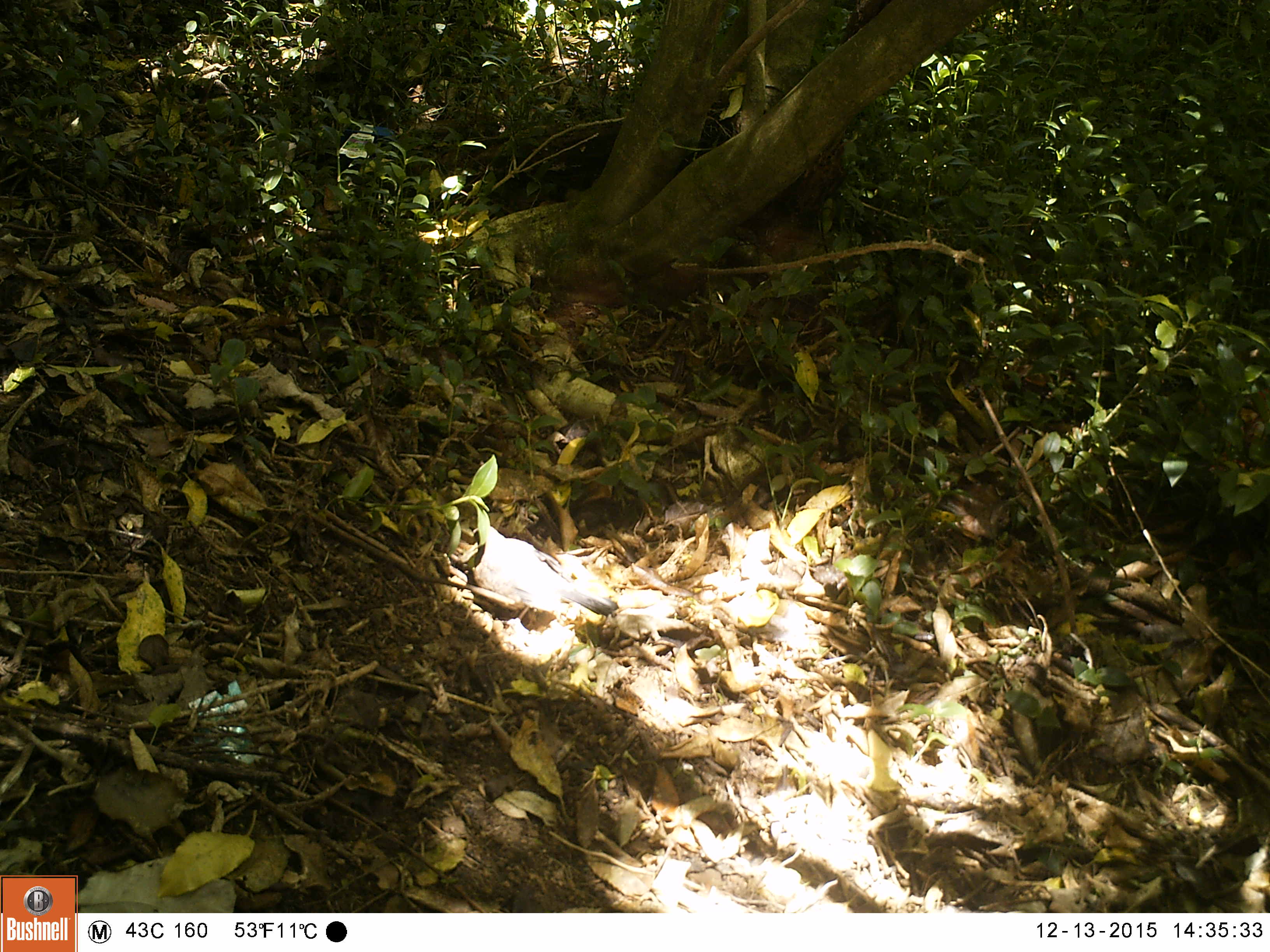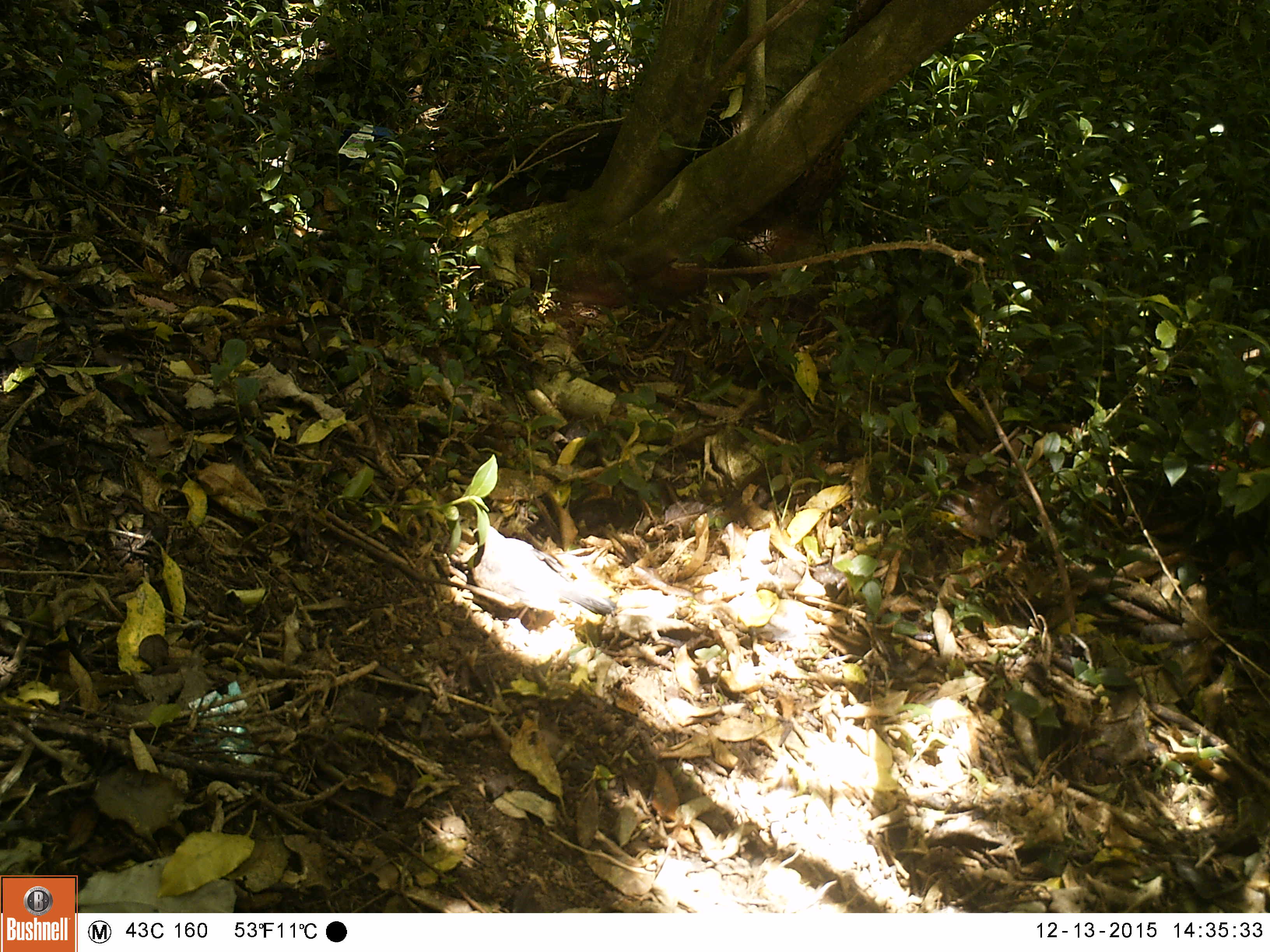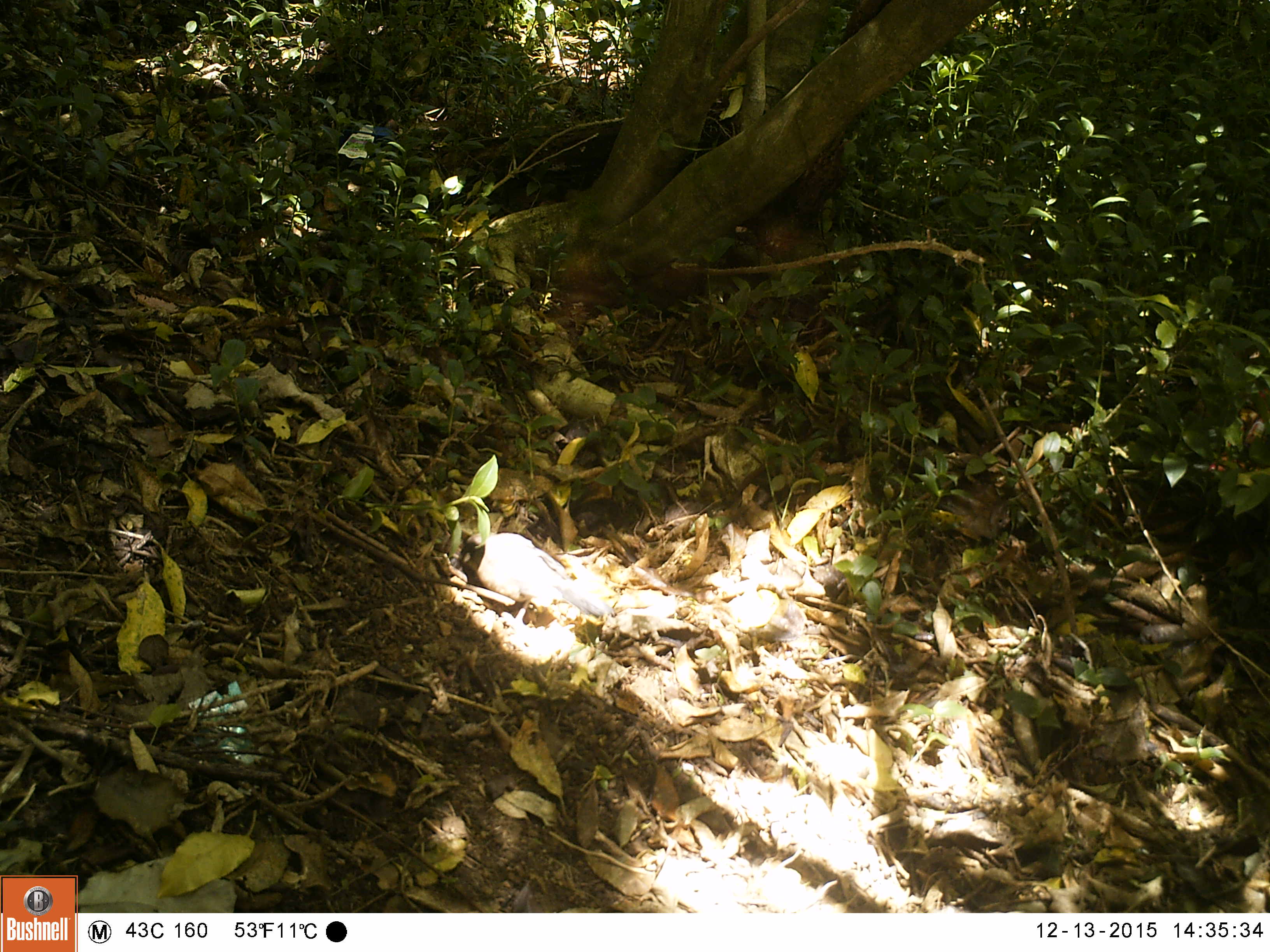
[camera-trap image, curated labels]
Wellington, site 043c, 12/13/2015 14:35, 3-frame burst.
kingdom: Animalia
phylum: Chordata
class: Aves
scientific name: Aves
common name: bird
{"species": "bird (Aves)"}